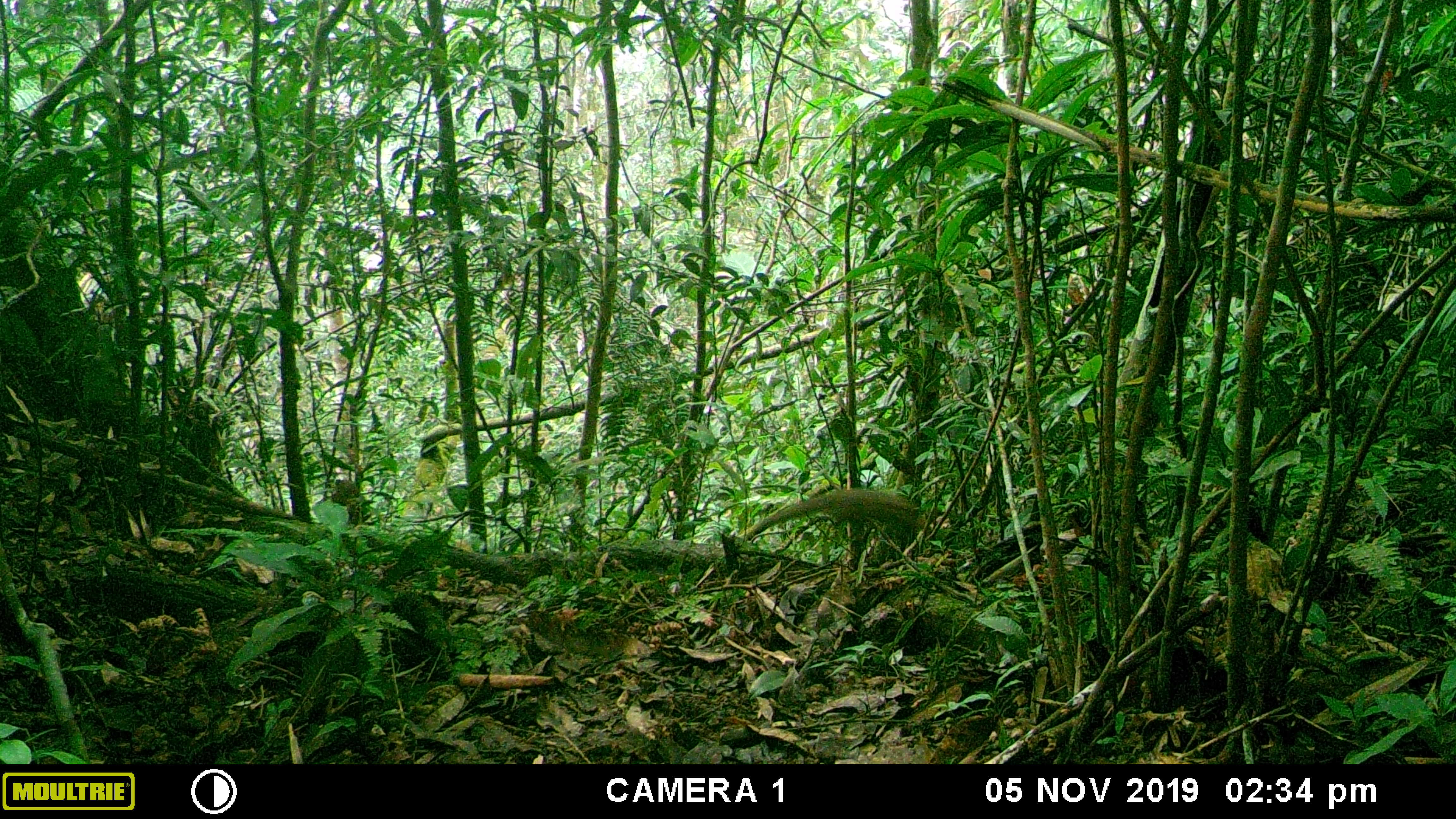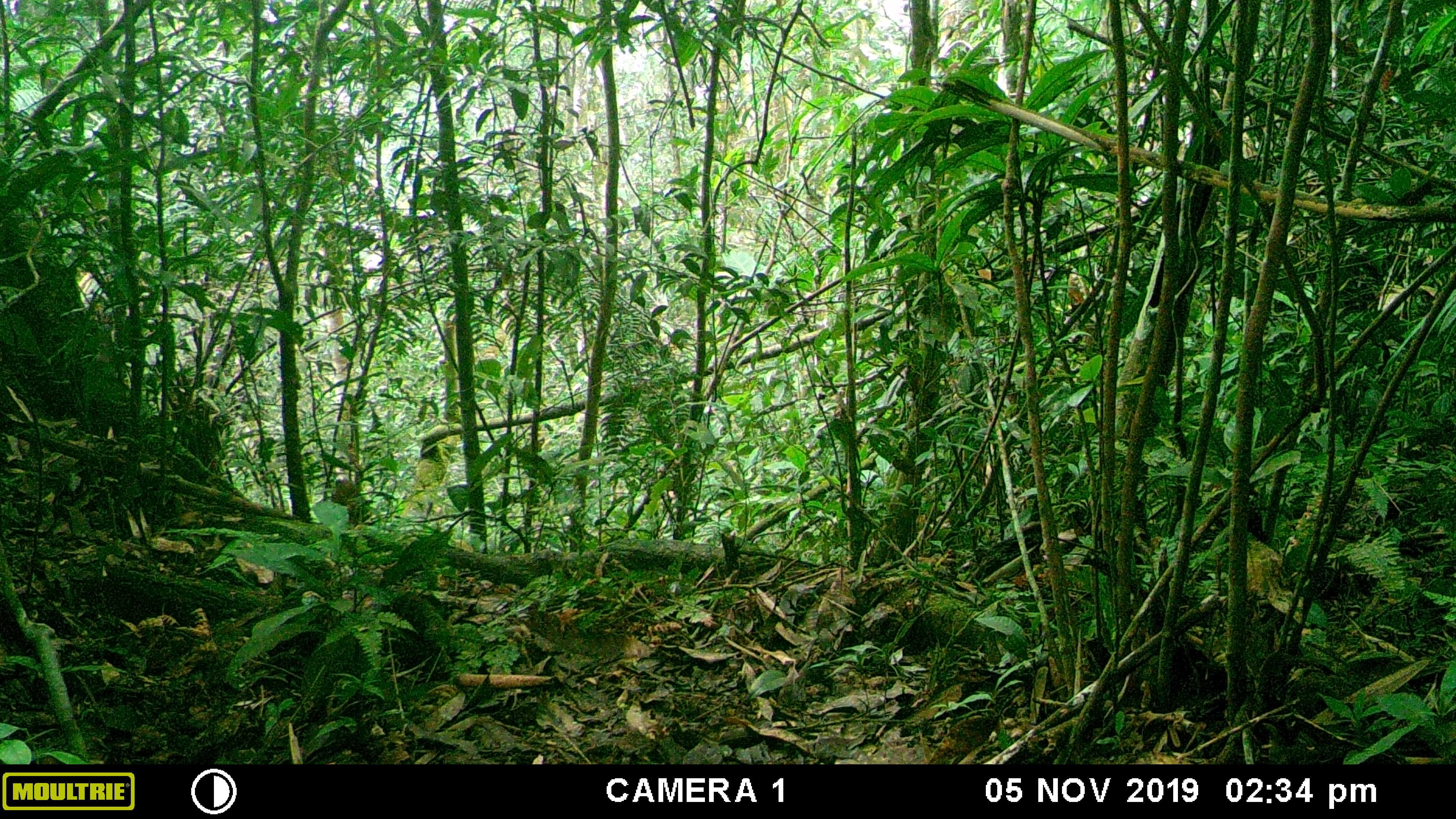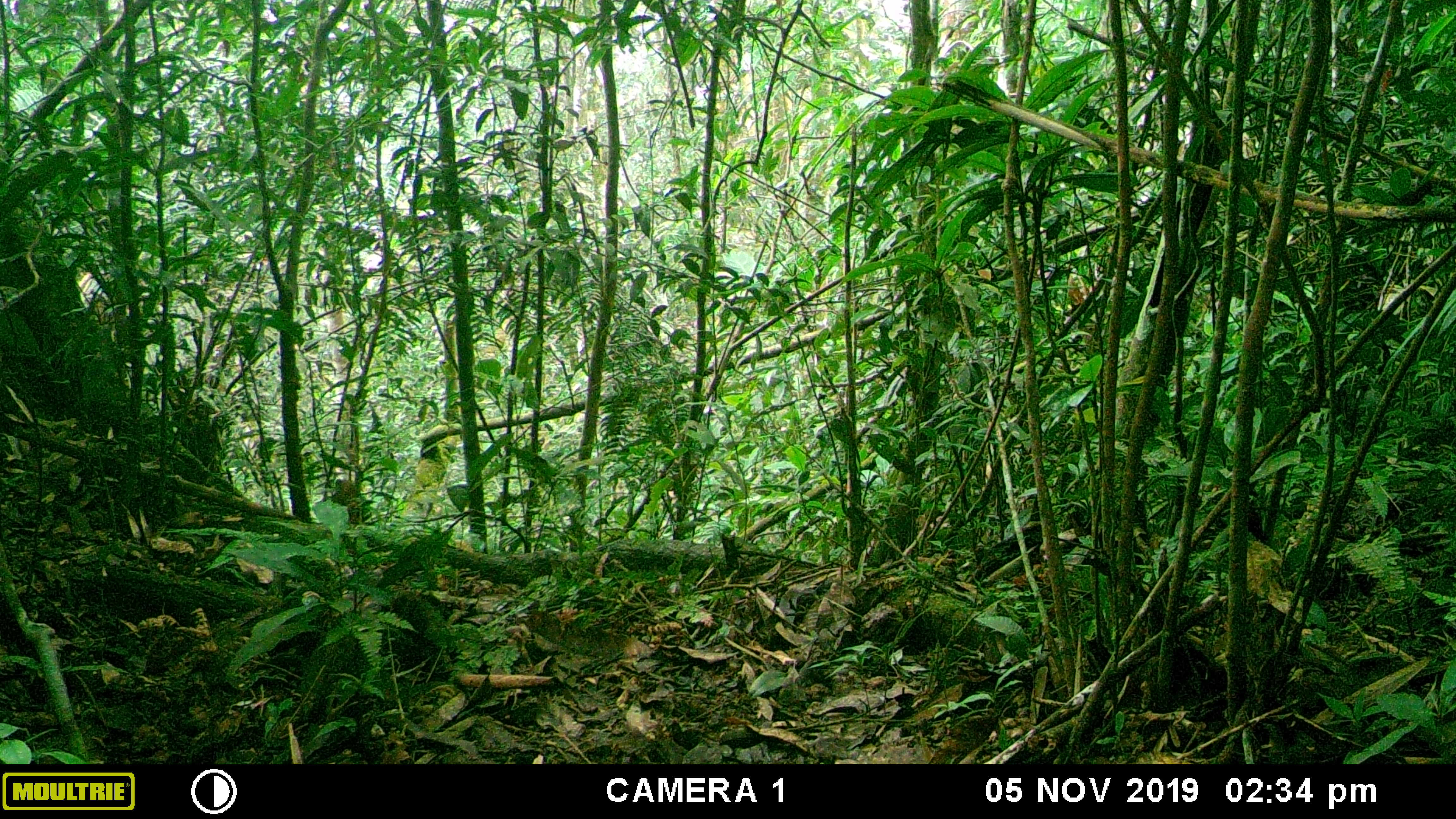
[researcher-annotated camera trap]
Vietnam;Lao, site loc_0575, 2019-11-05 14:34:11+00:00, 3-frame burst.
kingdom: Animalia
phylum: Chordata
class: Mammalia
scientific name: Mammalia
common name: mammal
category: unidentified small mammal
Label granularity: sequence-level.